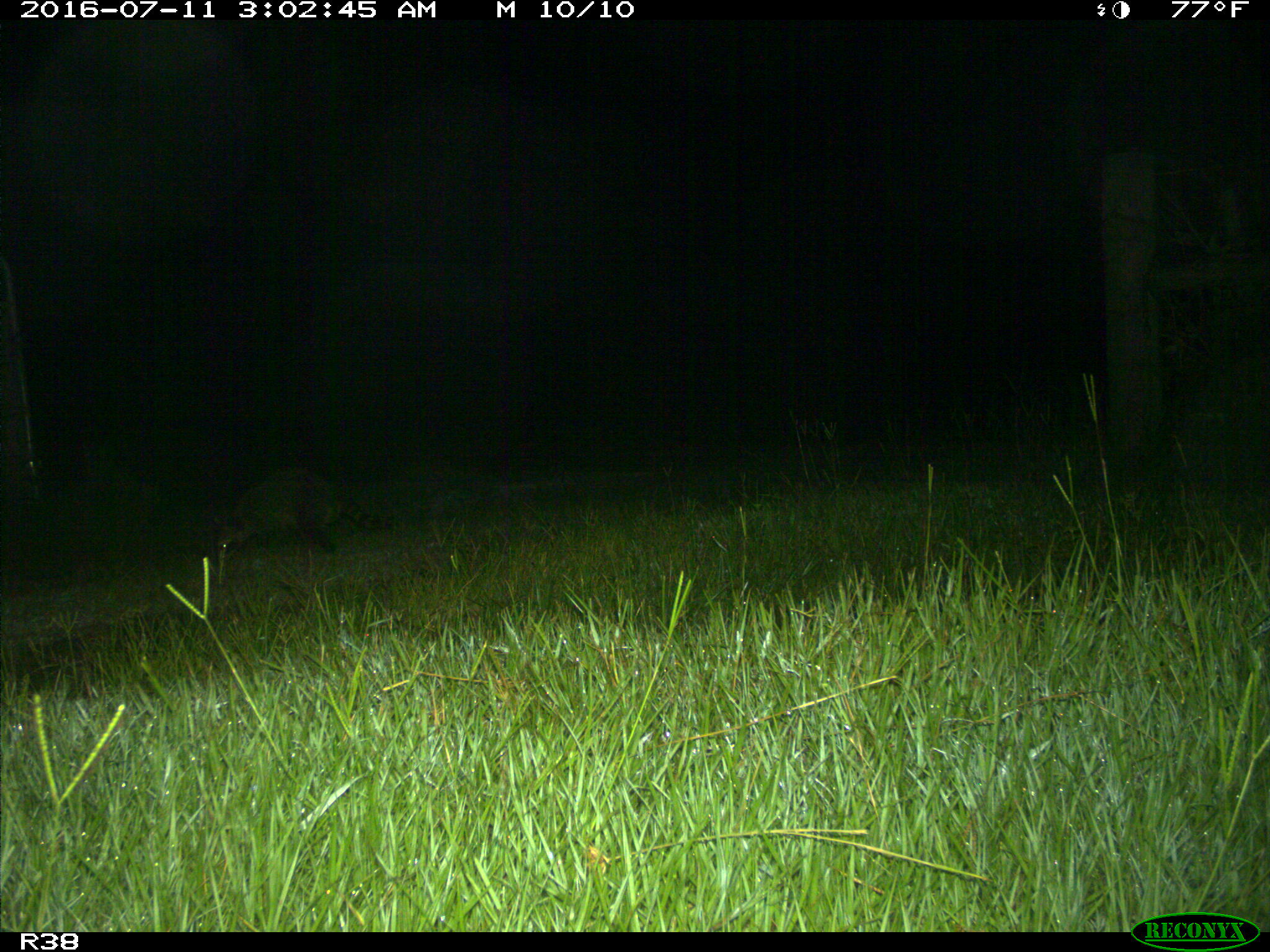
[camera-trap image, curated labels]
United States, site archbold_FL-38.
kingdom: Animalia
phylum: Chordata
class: Mammalia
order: Carnivora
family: Procyonidae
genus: Procyon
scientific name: Procyon lotor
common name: common raccoon